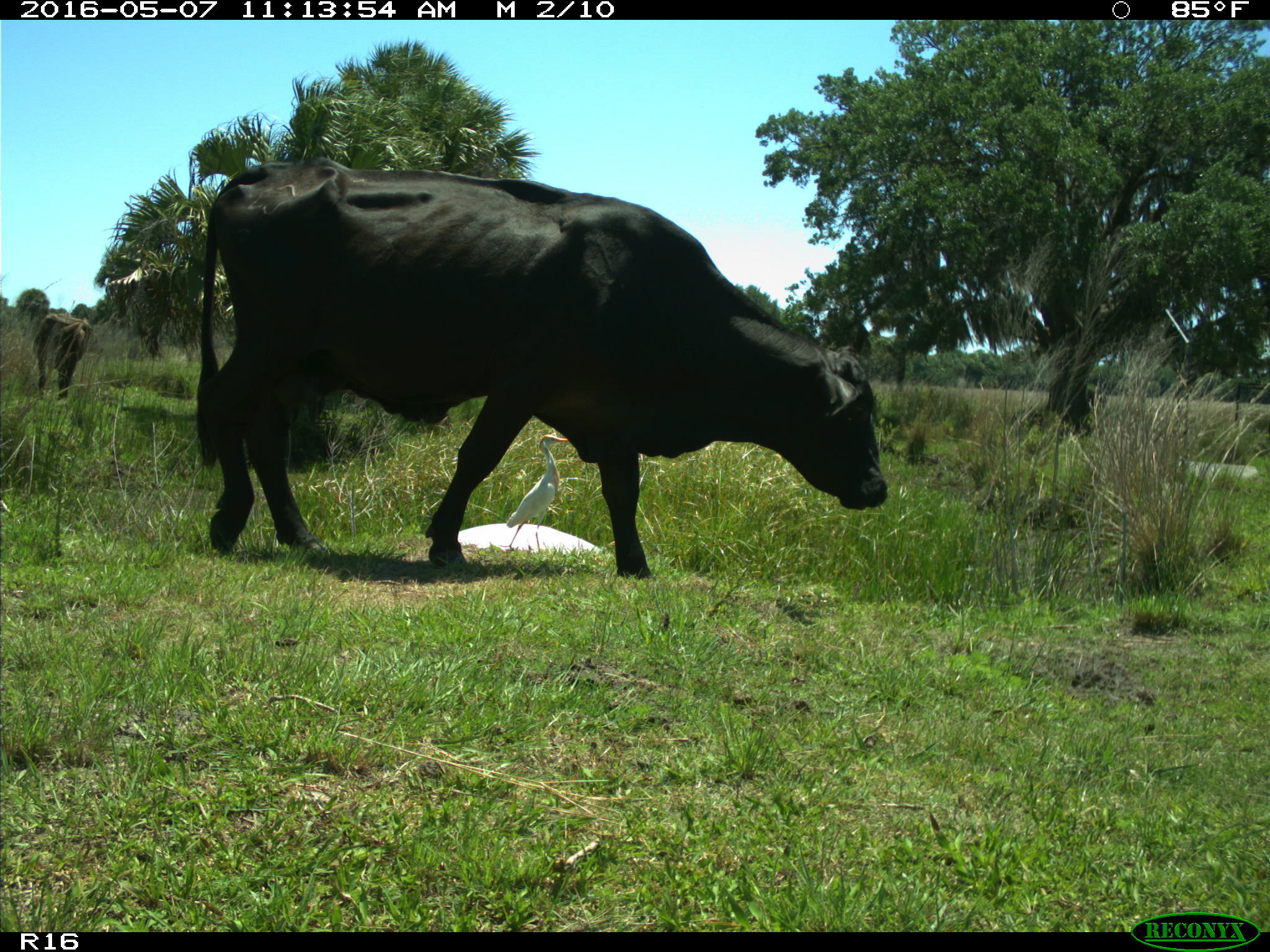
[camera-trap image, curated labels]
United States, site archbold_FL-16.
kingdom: Animalia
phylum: Chordata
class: Mammalia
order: Artiodactyla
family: Bovidae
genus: Bos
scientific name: Bos taurus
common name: domestic cow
Bos taurus (domestic cow).